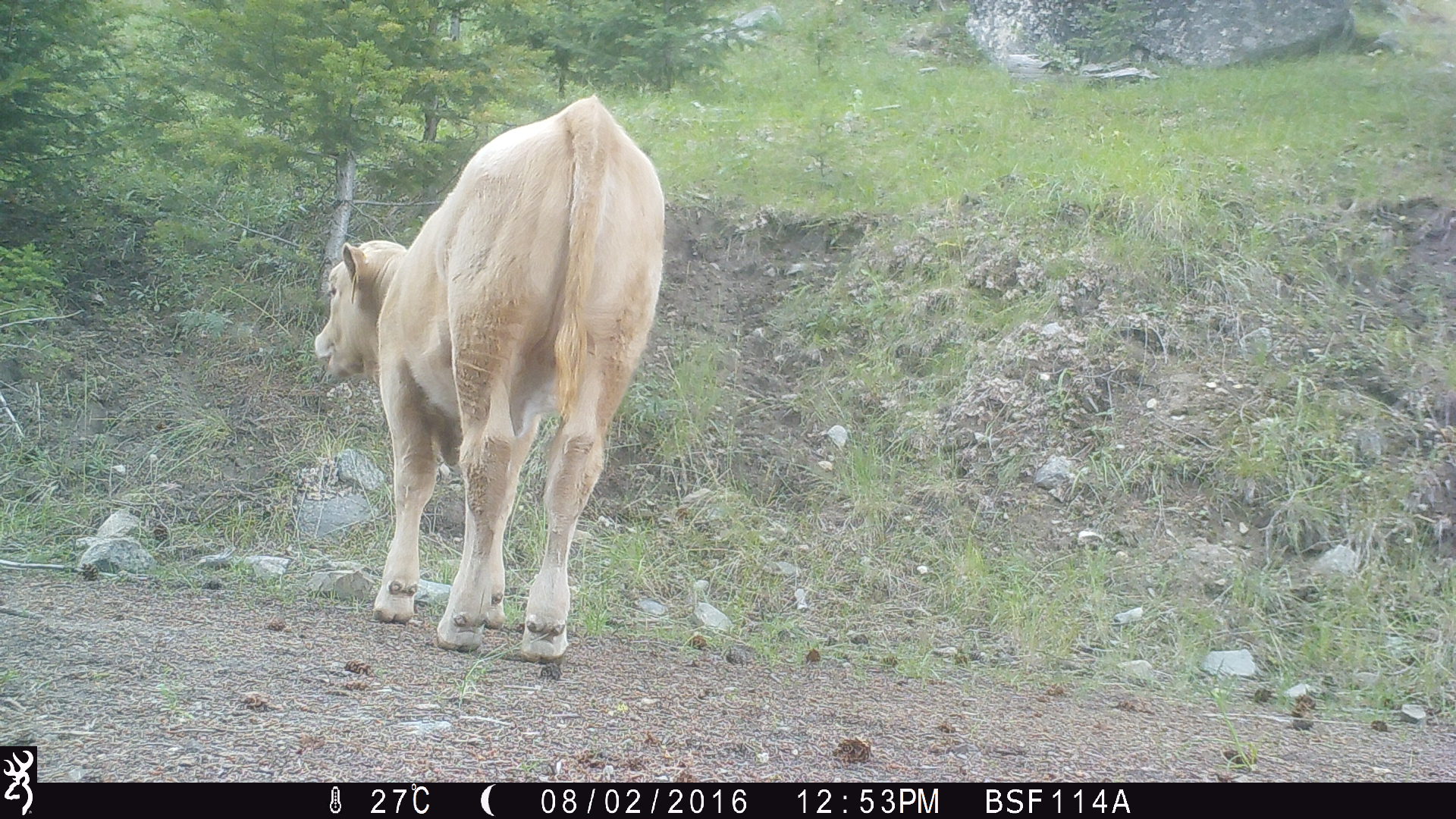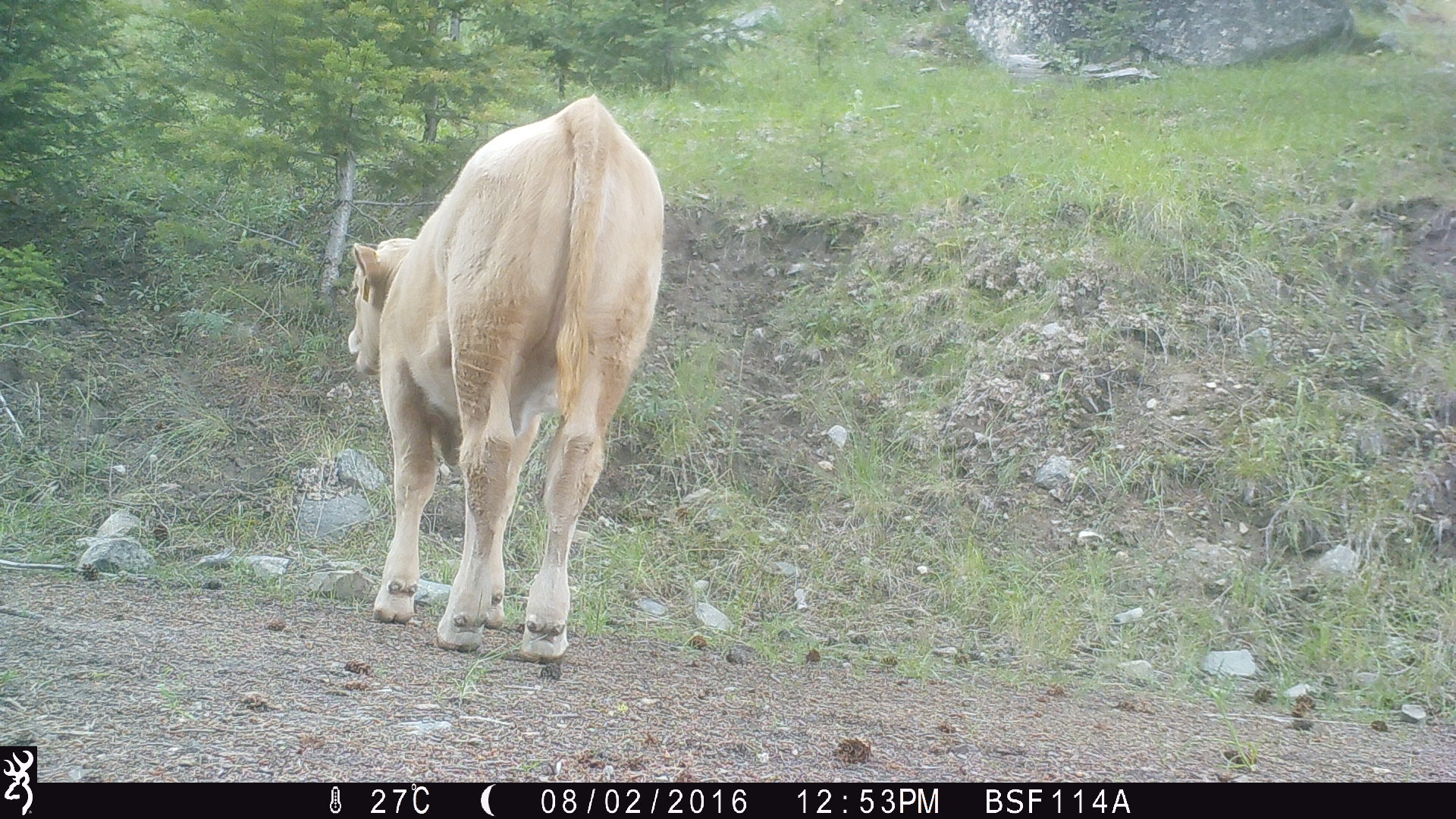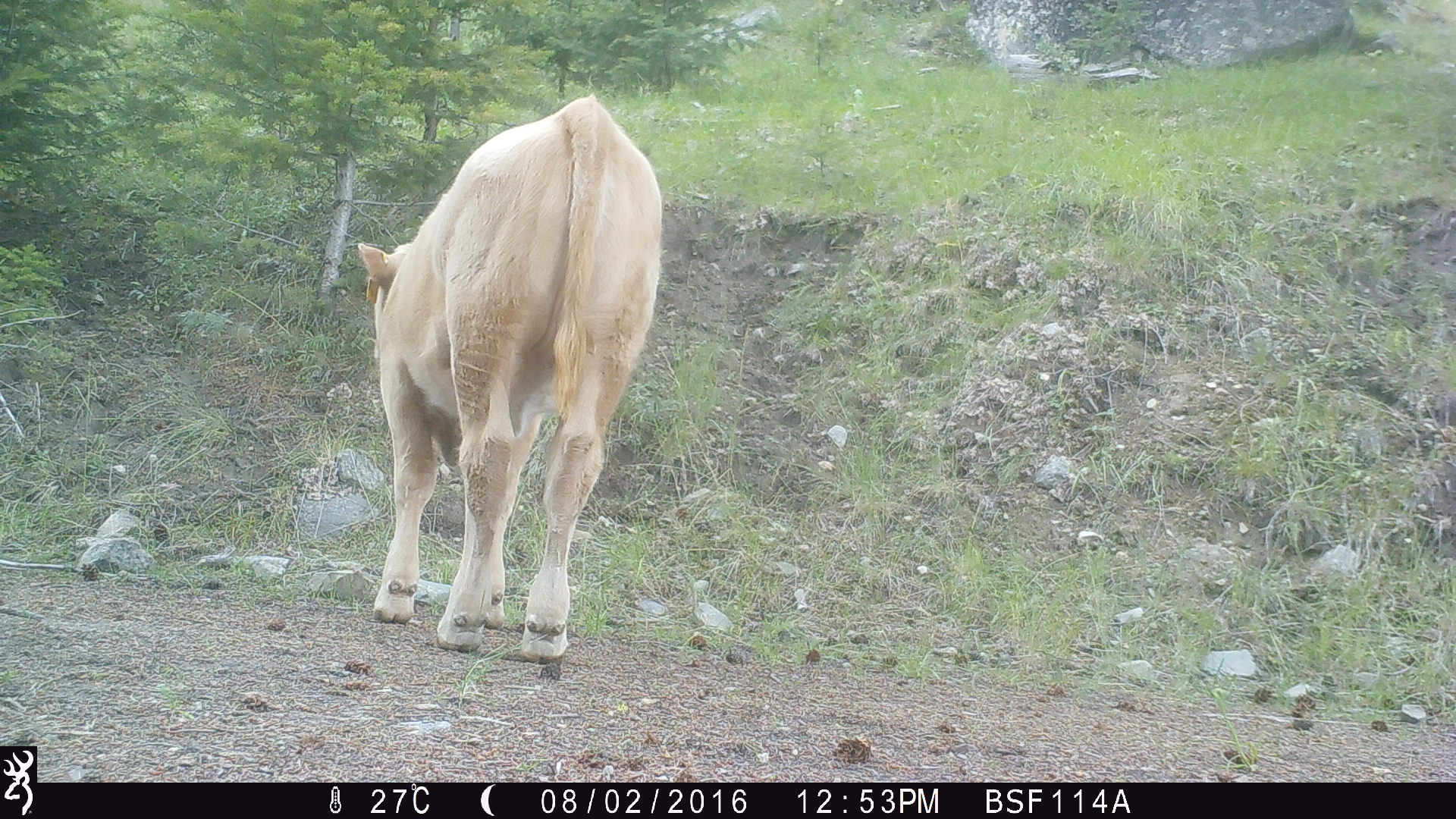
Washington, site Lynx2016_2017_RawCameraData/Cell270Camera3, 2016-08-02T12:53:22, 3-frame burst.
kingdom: Animalia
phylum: Chordata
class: Mammalia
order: Artiodactyla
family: Bovidae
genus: Bos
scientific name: Bos taurus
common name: domestic cattle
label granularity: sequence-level